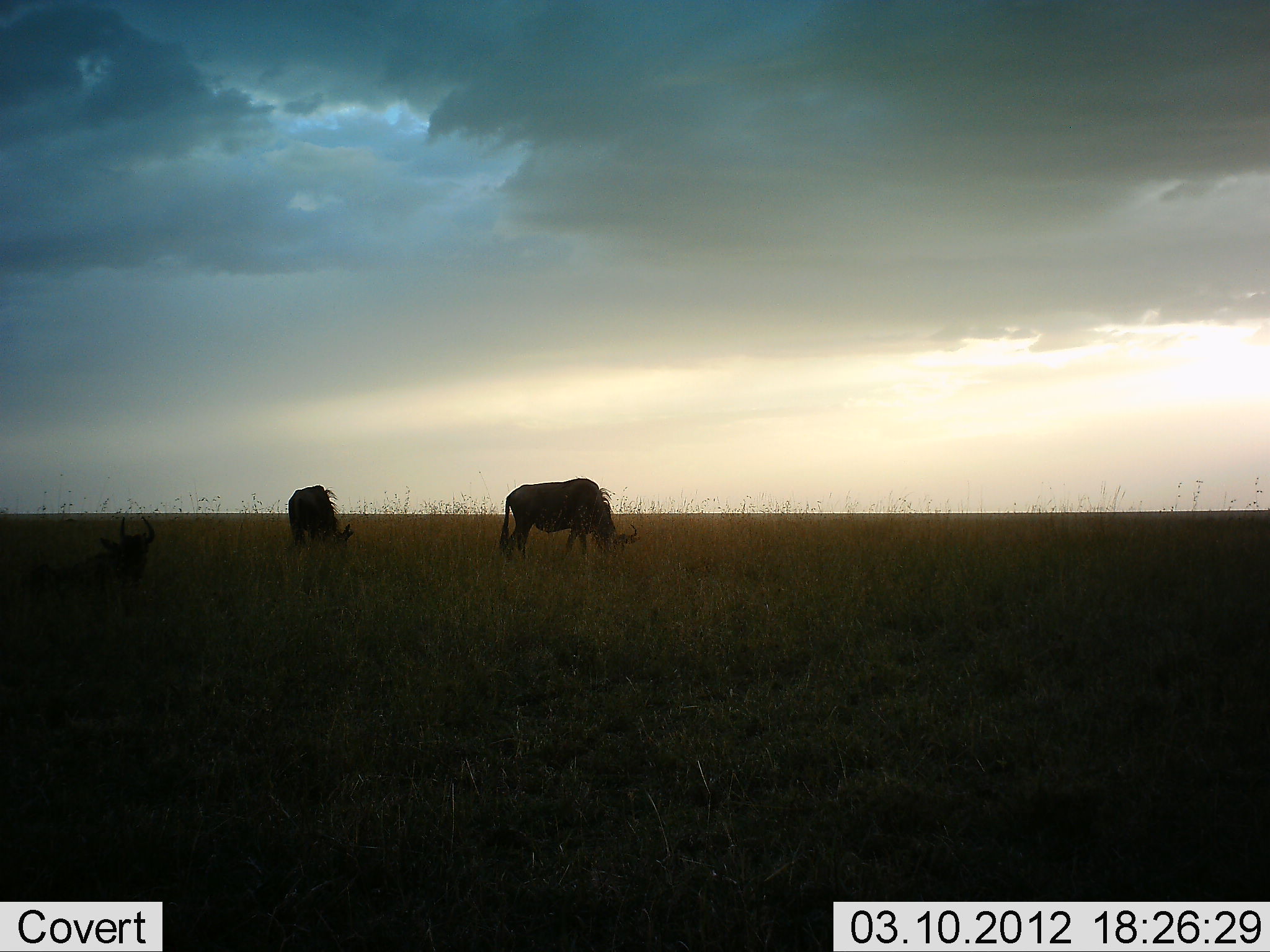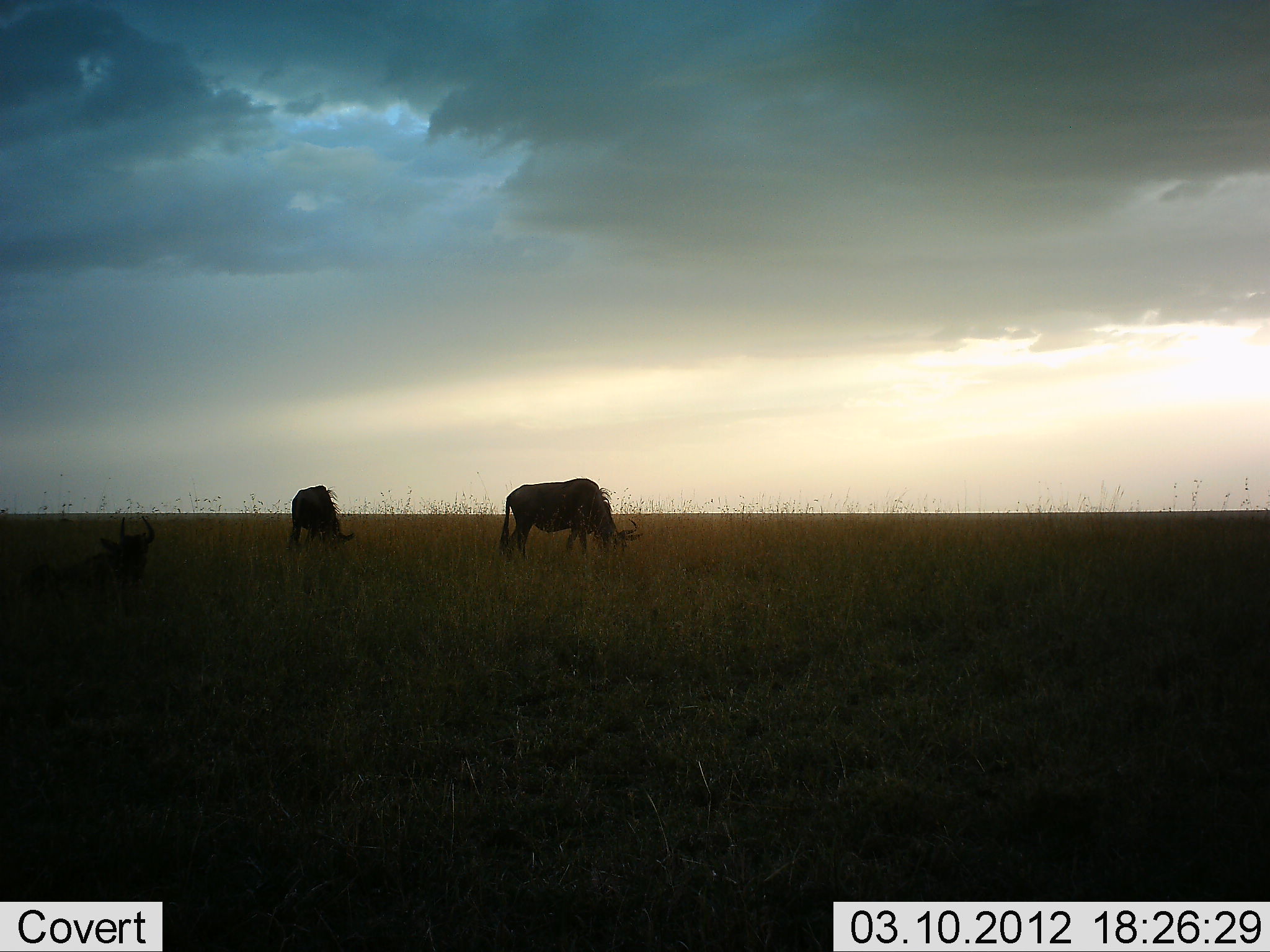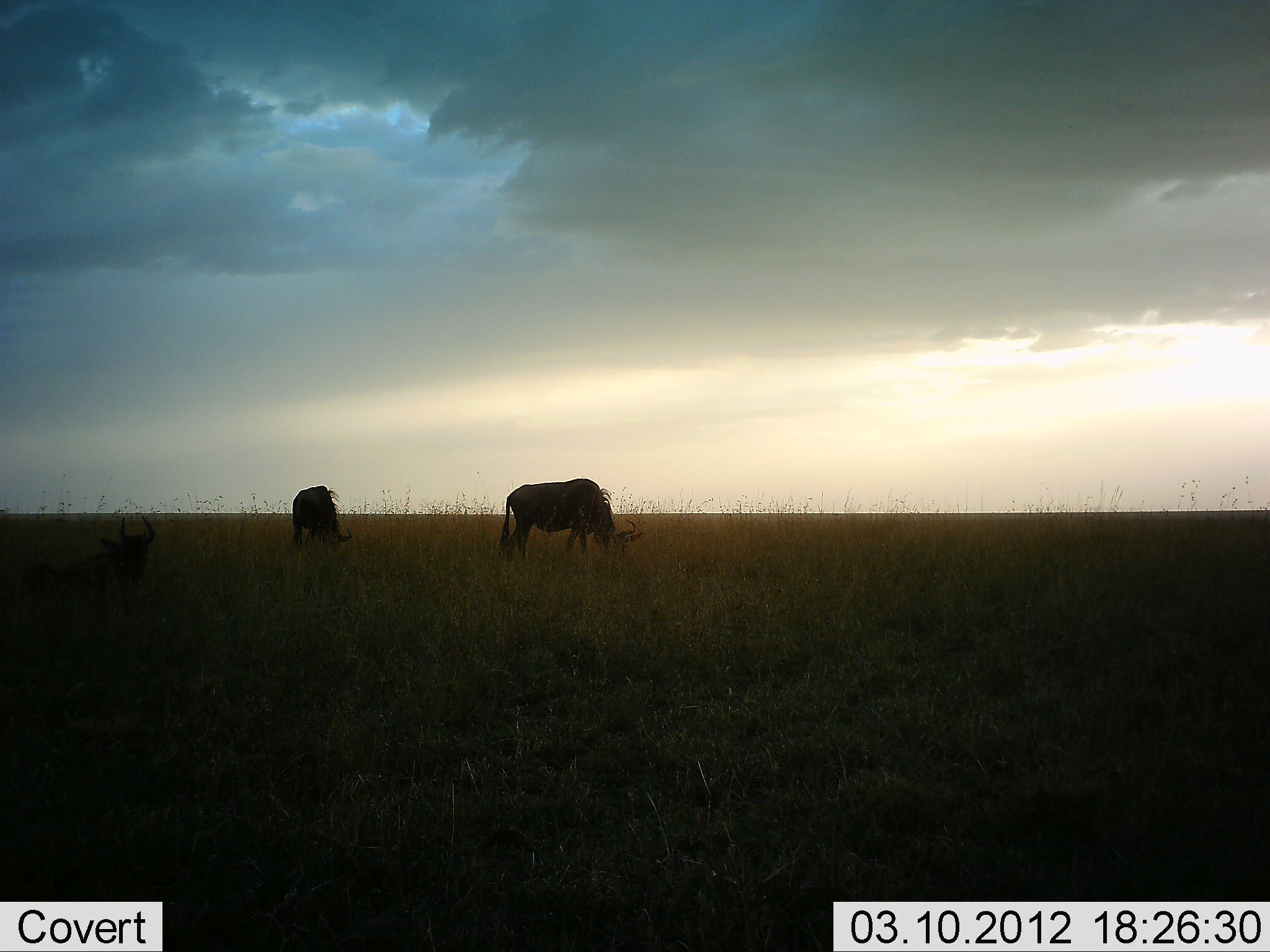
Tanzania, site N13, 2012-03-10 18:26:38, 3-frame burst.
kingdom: Animalia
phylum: Chordata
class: Mammalia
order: Artiodactyla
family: Bovidae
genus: Connochaetes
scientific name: Connochaetes taurinus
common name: blue wildebeest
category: wildebeest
Wildebeest (blue wildebeest) (Connochaetes taurinus), count 3. Behavior (volunteer vote fractions): standing 17%, resting 70%, moving 0%, interacting 0%. Young present (vote fraction): 0%. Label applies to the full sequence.